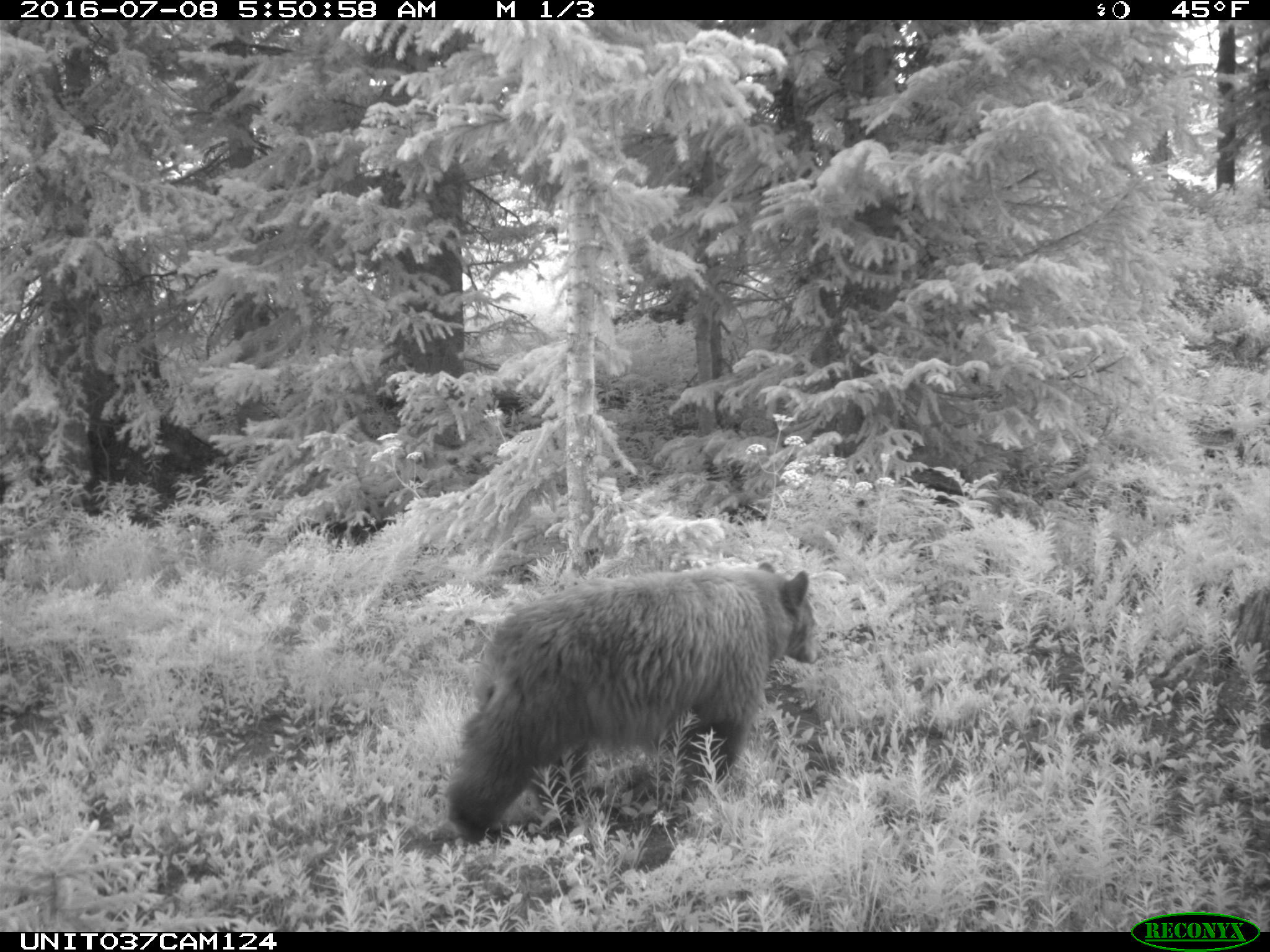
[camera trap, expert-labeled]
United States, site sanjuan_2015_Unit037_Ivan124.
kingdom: Animalia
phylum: Chordata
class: Mammalia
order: Carnivora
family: Ursidae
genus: Ursus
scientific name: Ursus americanus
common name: american black bear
Ursus americanus (american black bear).